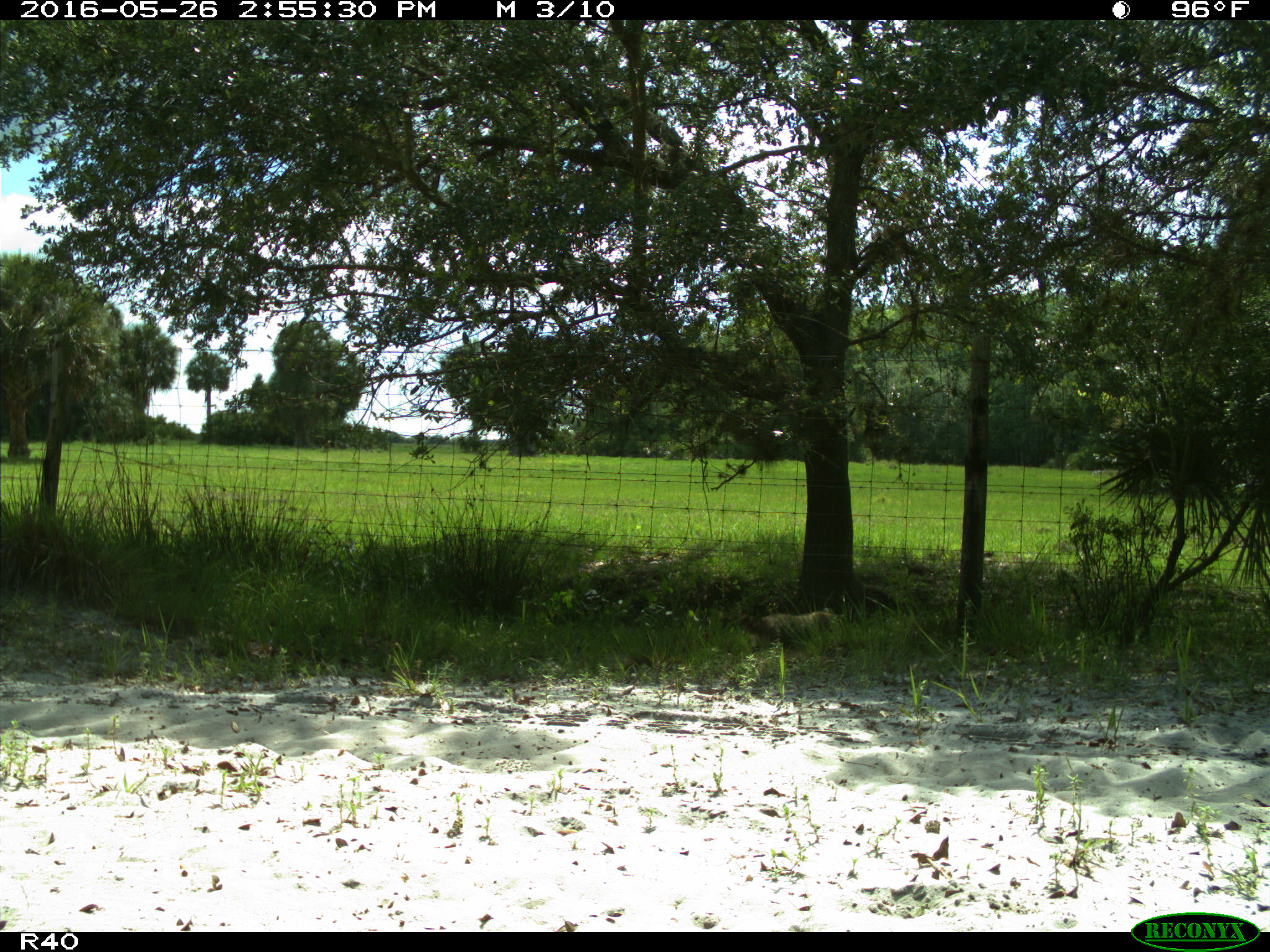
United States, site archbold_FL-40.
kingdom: Animalia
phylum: Chordata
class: Mammalia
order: Carnivora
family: Procyonidae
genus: Procyon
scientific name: Procyon lotor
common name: common raccoon